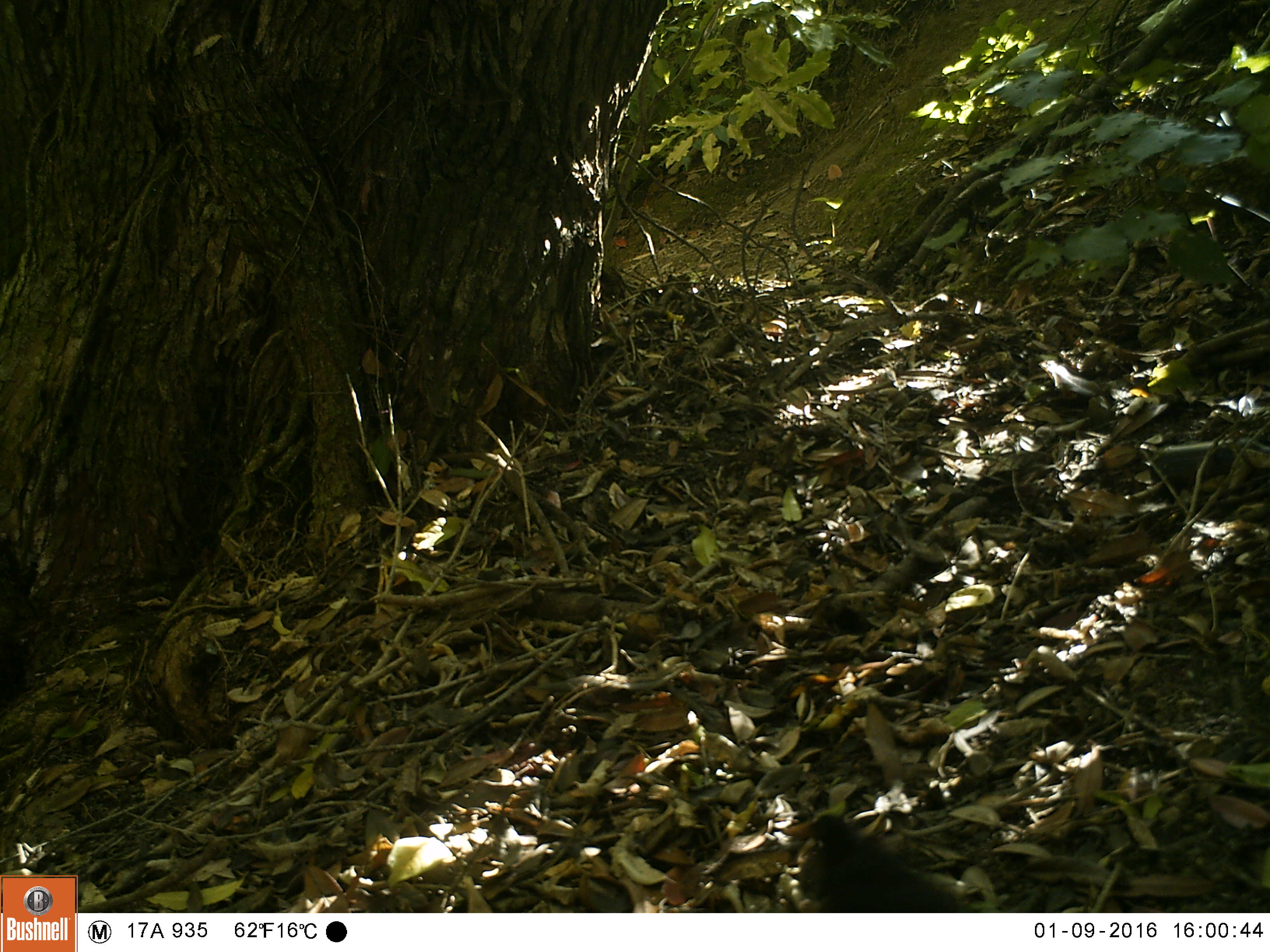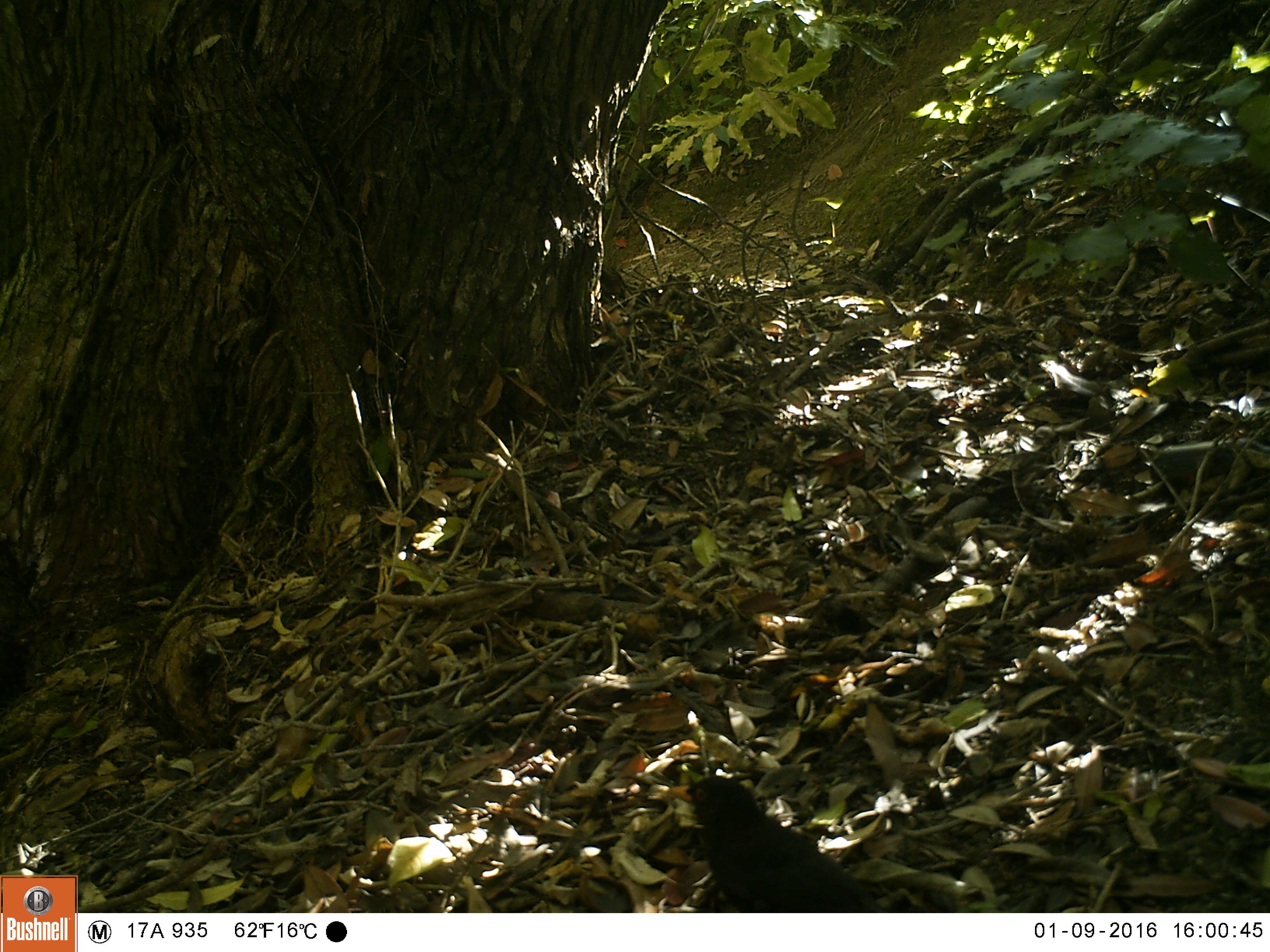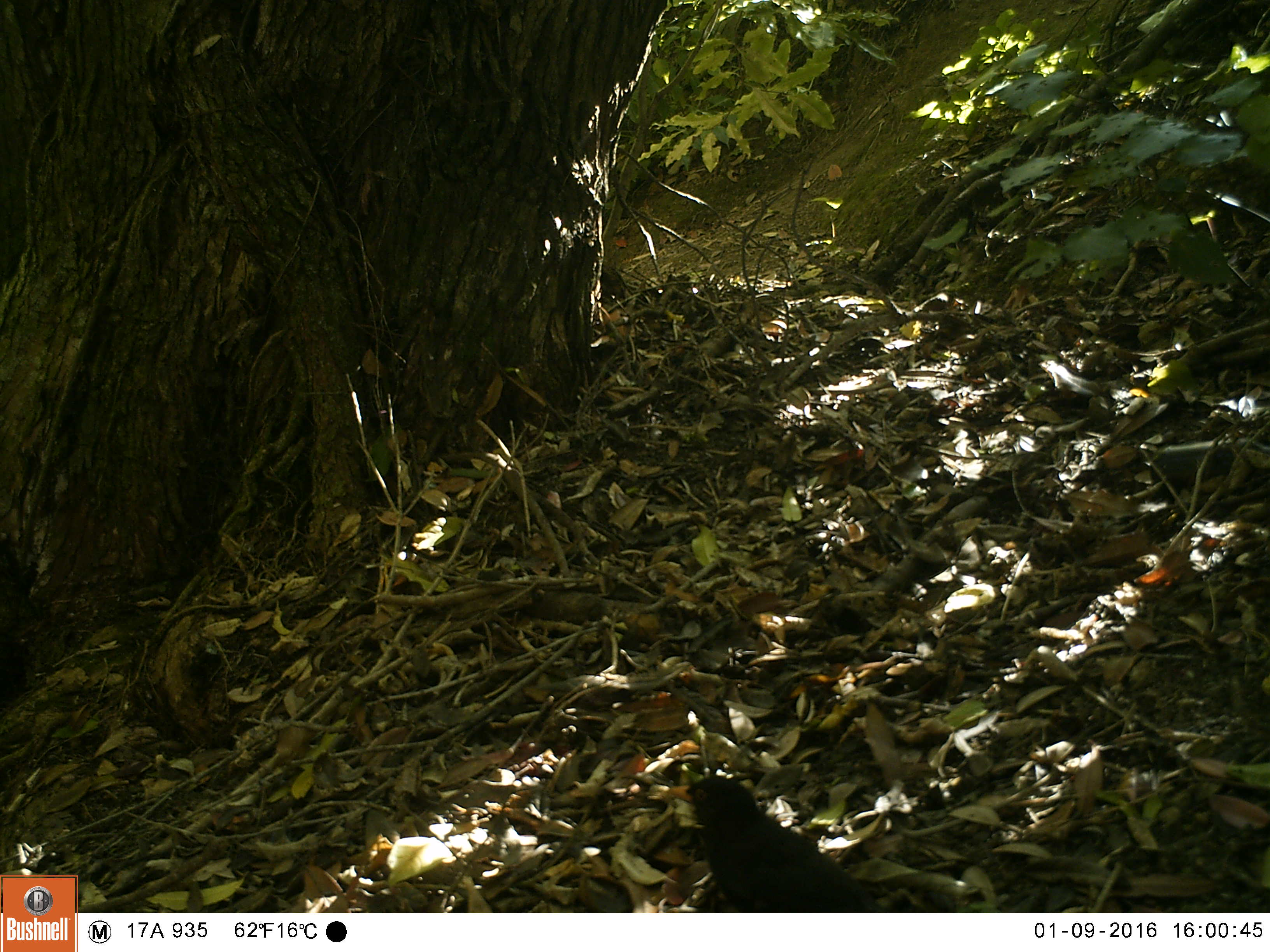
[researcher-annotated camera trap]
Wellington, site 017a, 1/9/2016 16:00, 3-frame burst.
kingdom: Animalia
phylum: Chordata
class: Aves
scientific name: Aves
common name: bird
Bird (Aves).